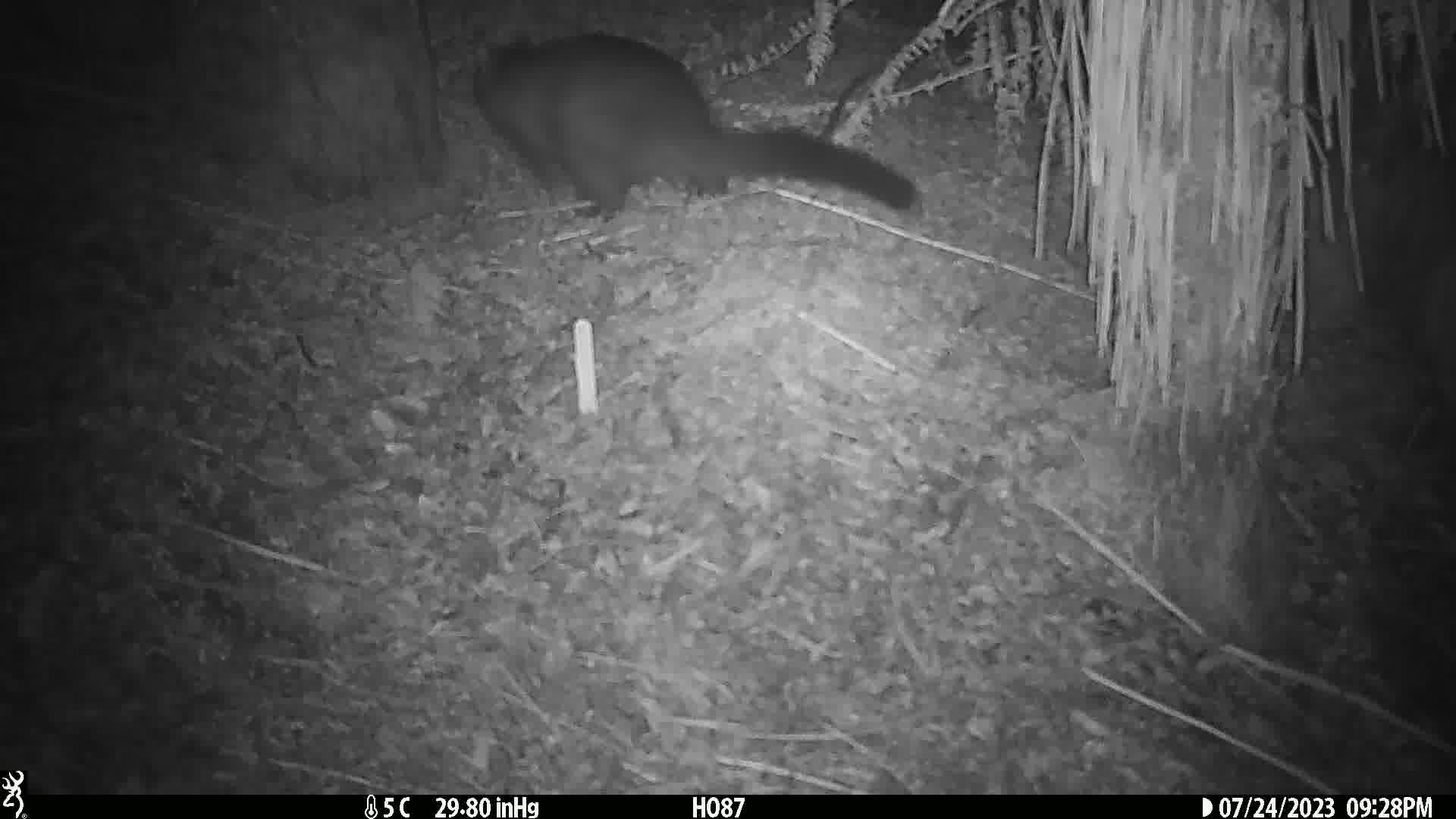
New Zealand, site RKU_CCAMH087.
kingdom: Animalia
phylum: Chordata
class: Mammalia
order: Diprotodontia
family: Phalangeridae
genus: Trichosurus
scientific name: Trichosurus vulpecula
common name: common brushtail possum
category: possum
Possum (common brushtail possum) (Trichosurus vulpecula).